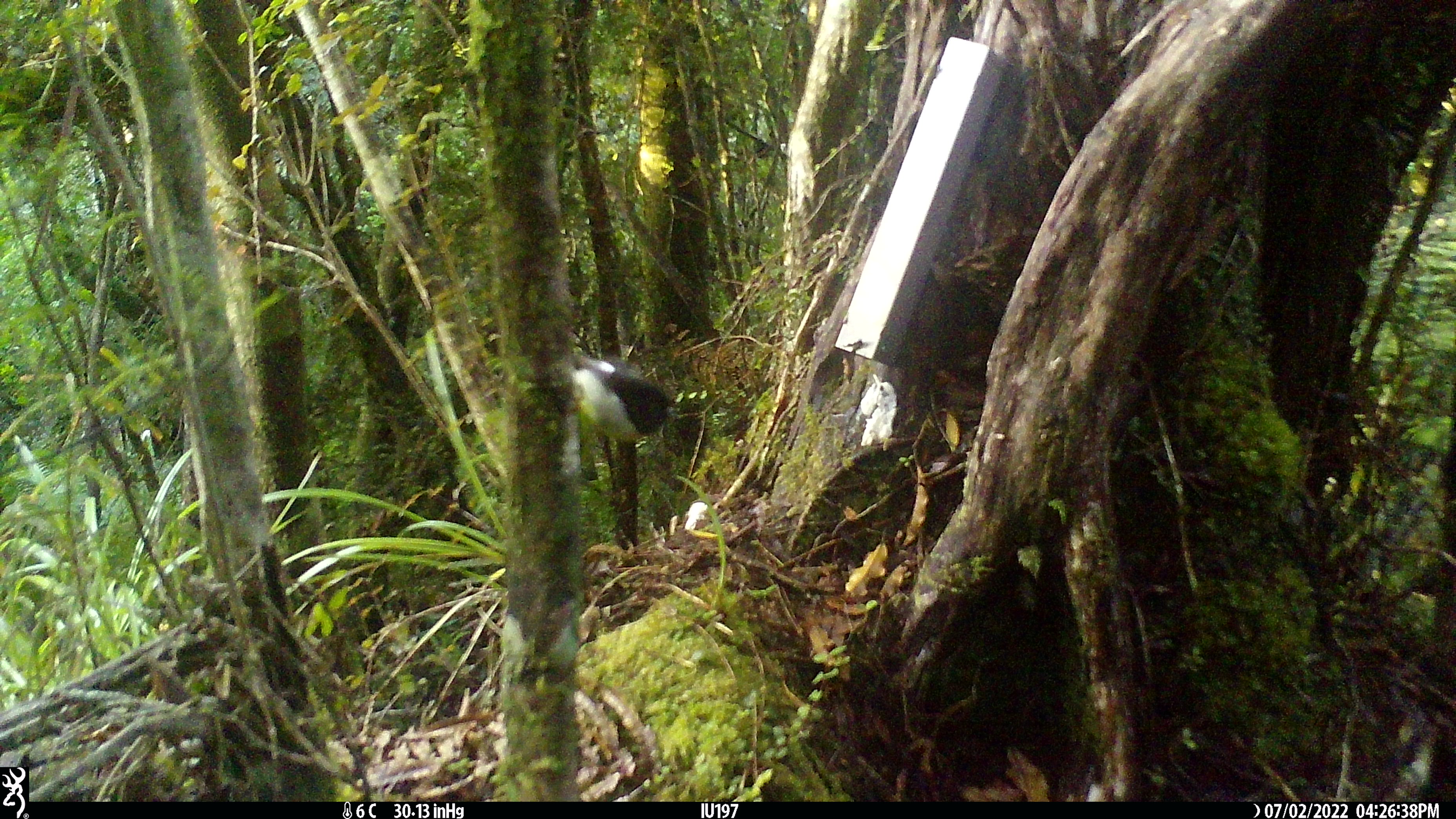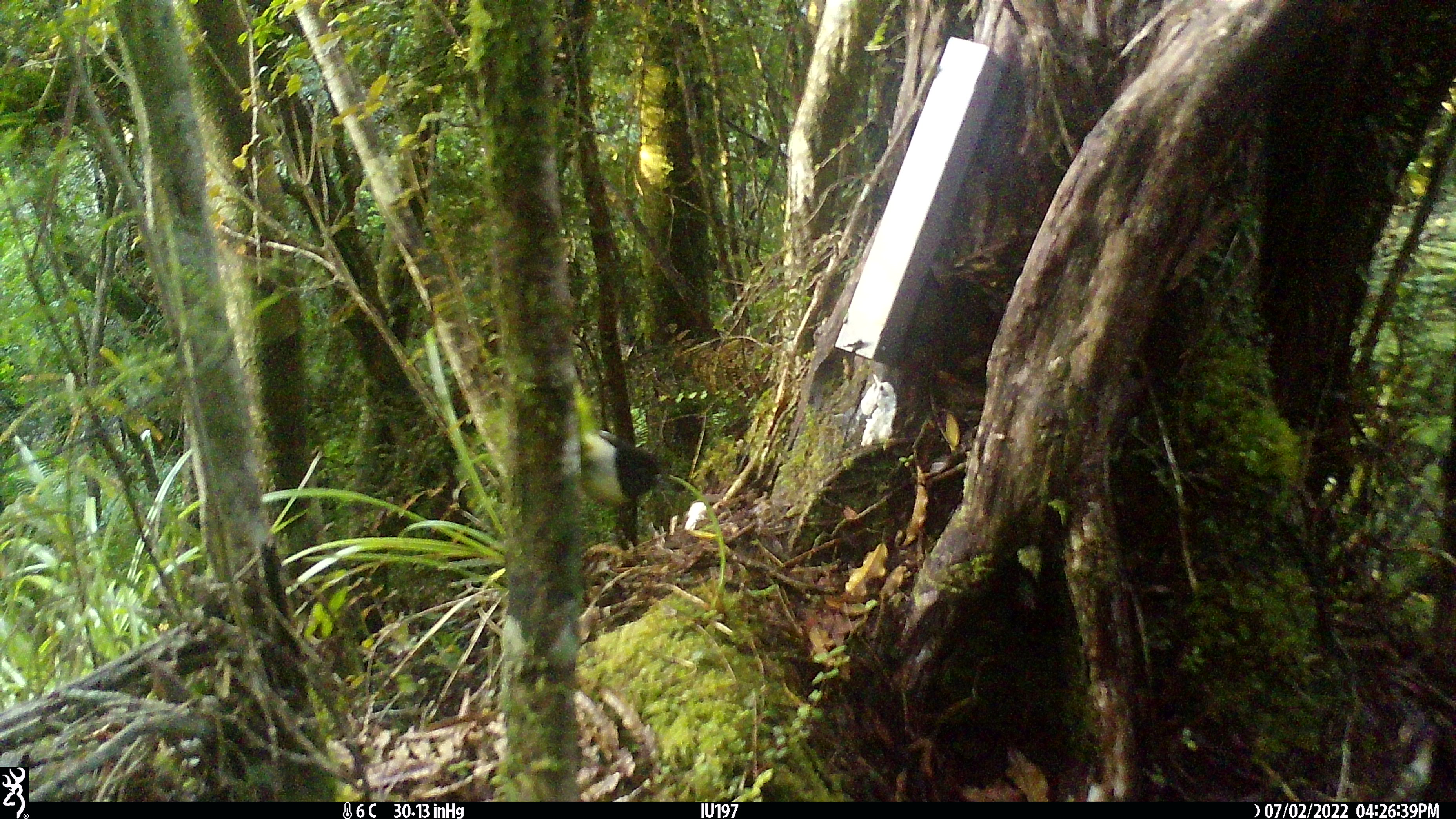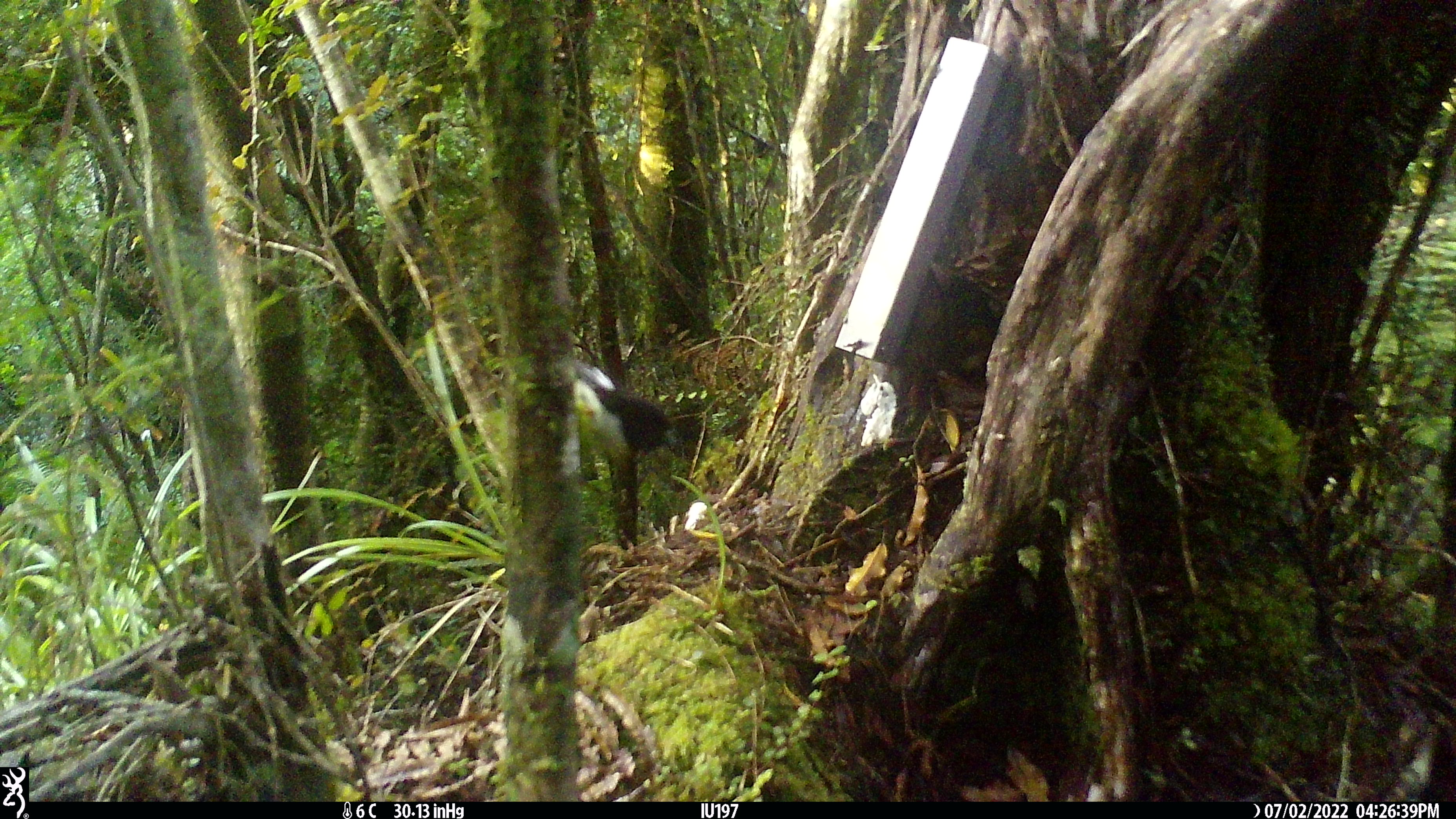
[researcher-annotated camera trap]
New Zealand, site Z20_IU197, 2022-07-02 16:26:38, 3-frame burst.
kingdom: Animalia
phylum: Chordata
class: Aves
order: Passeriformes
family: Petroicidae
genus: Petroica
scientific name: Petroica macrocephala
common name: tomtit